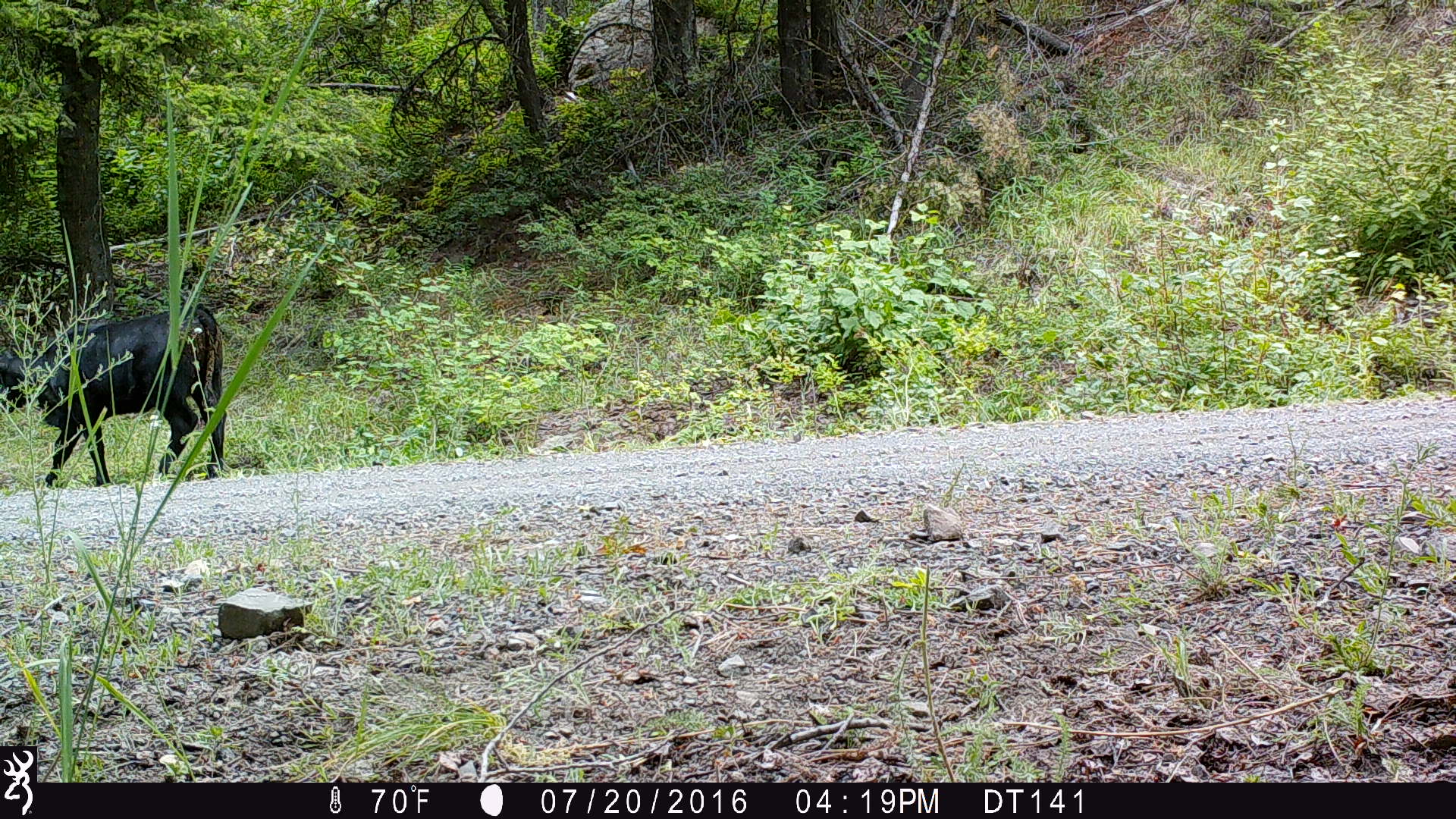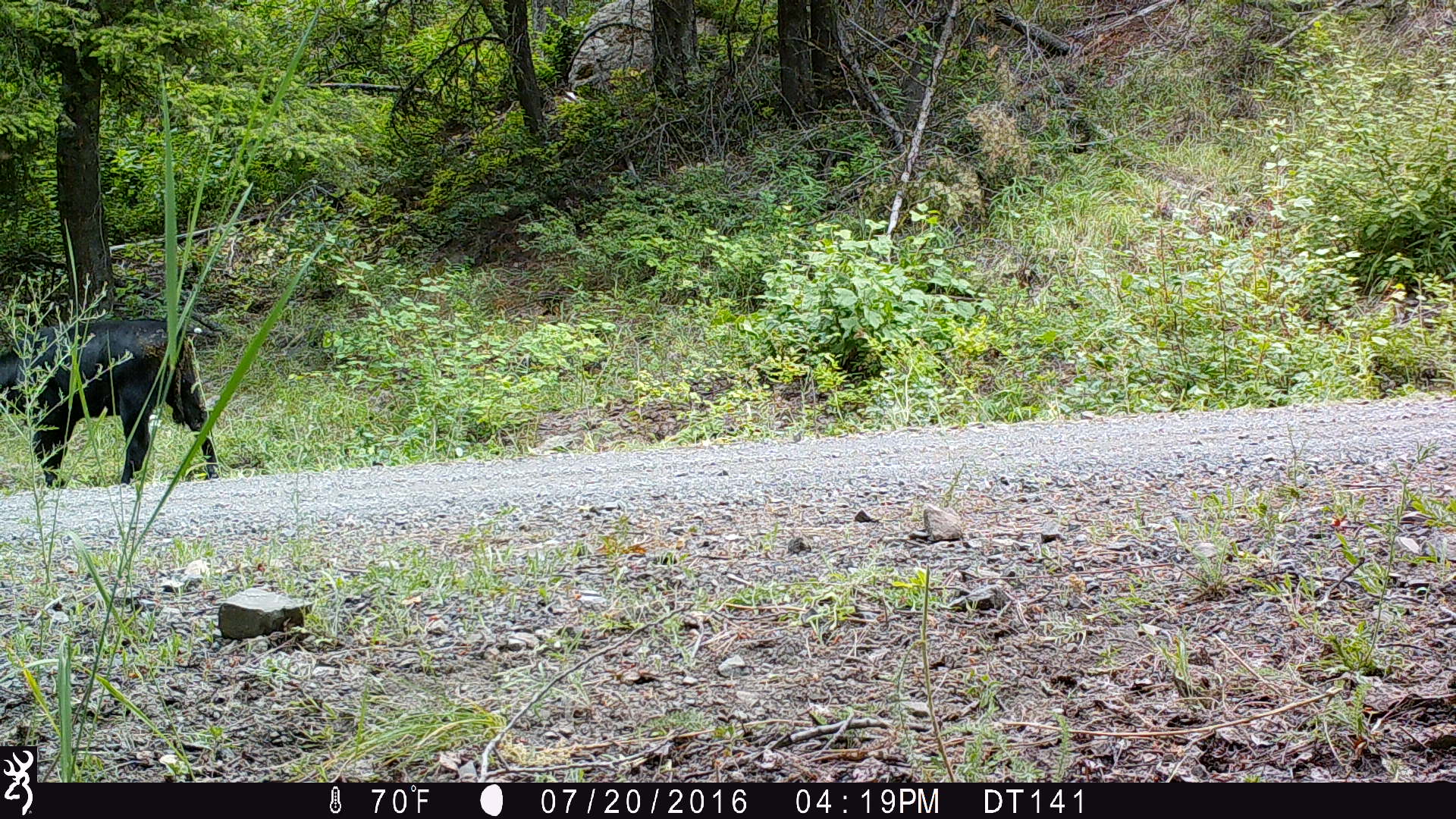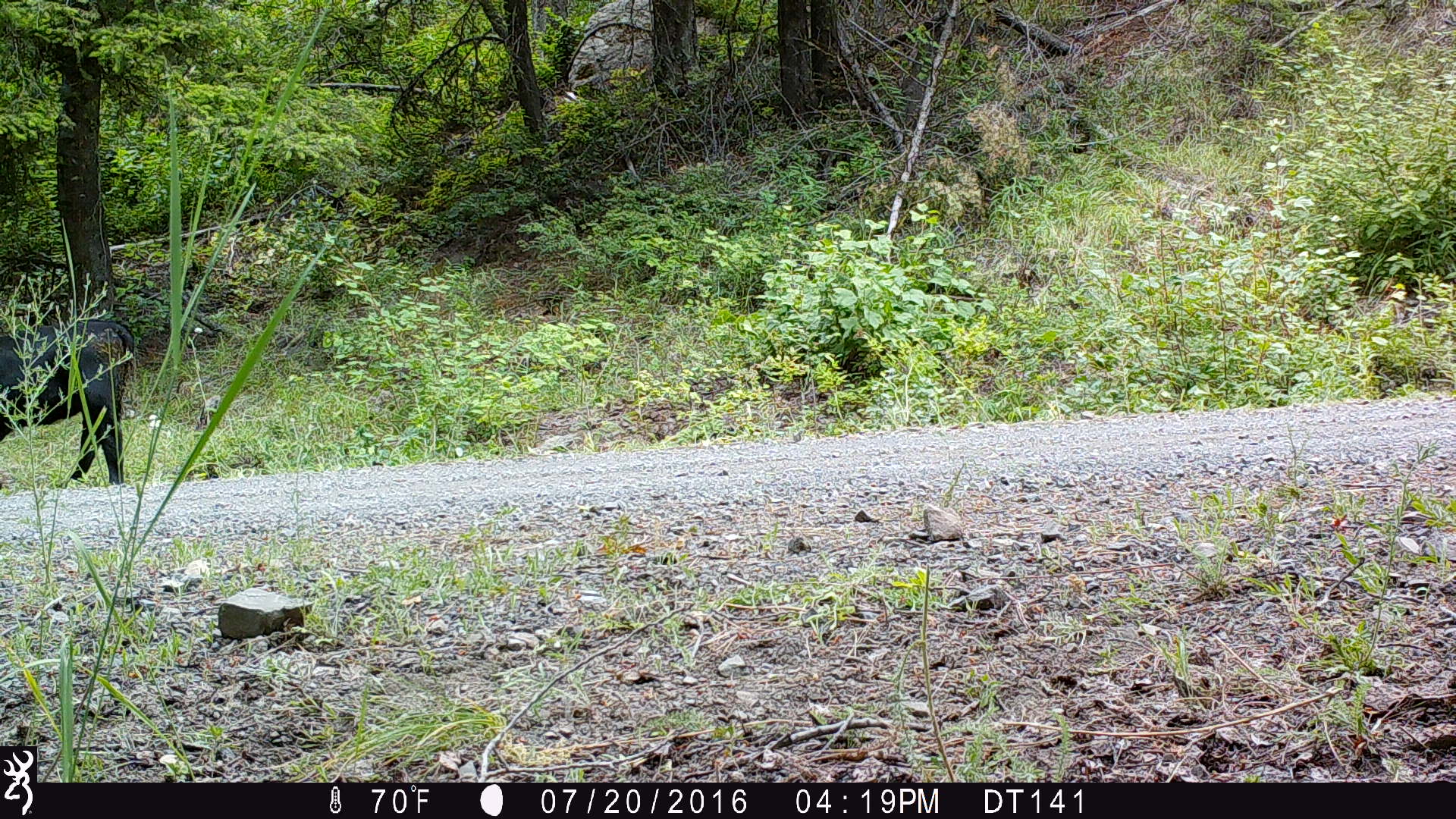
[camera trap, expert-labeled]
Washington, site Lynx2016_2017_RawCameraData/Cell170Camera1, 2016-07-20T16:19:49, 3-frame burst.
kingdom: Animalia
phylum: Chordata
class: Mammalia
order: Artiodactyla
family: Bovidae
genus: Bos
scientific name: Bos taurus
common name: domestic cattle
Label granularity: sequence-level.